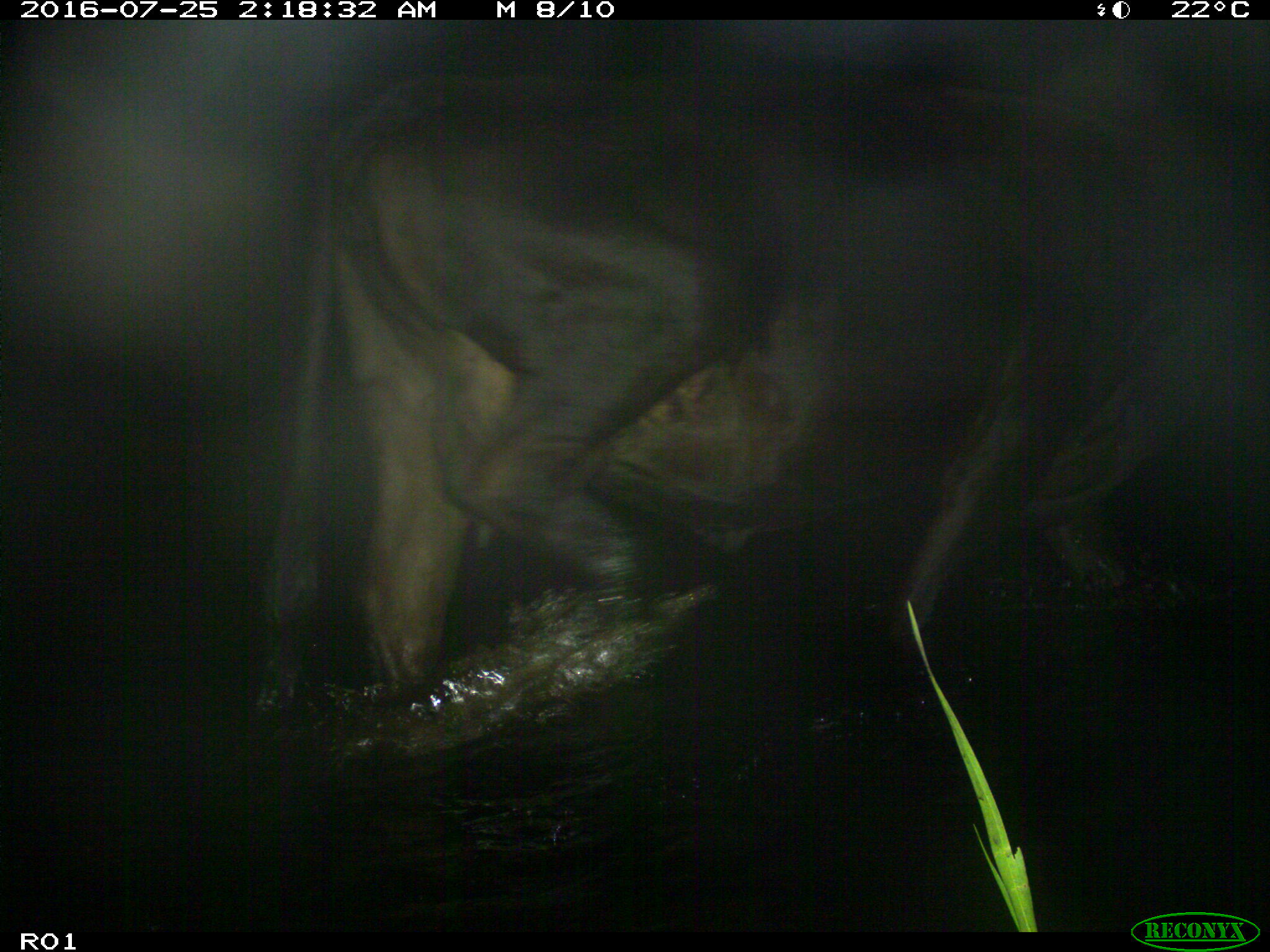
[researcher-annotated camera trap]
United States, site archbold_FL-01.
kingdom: Animalia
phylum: Chordata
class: Mammalia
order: Artiodactyla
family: Bovidae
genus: Bos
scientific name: Bos taurus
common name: domestic cow